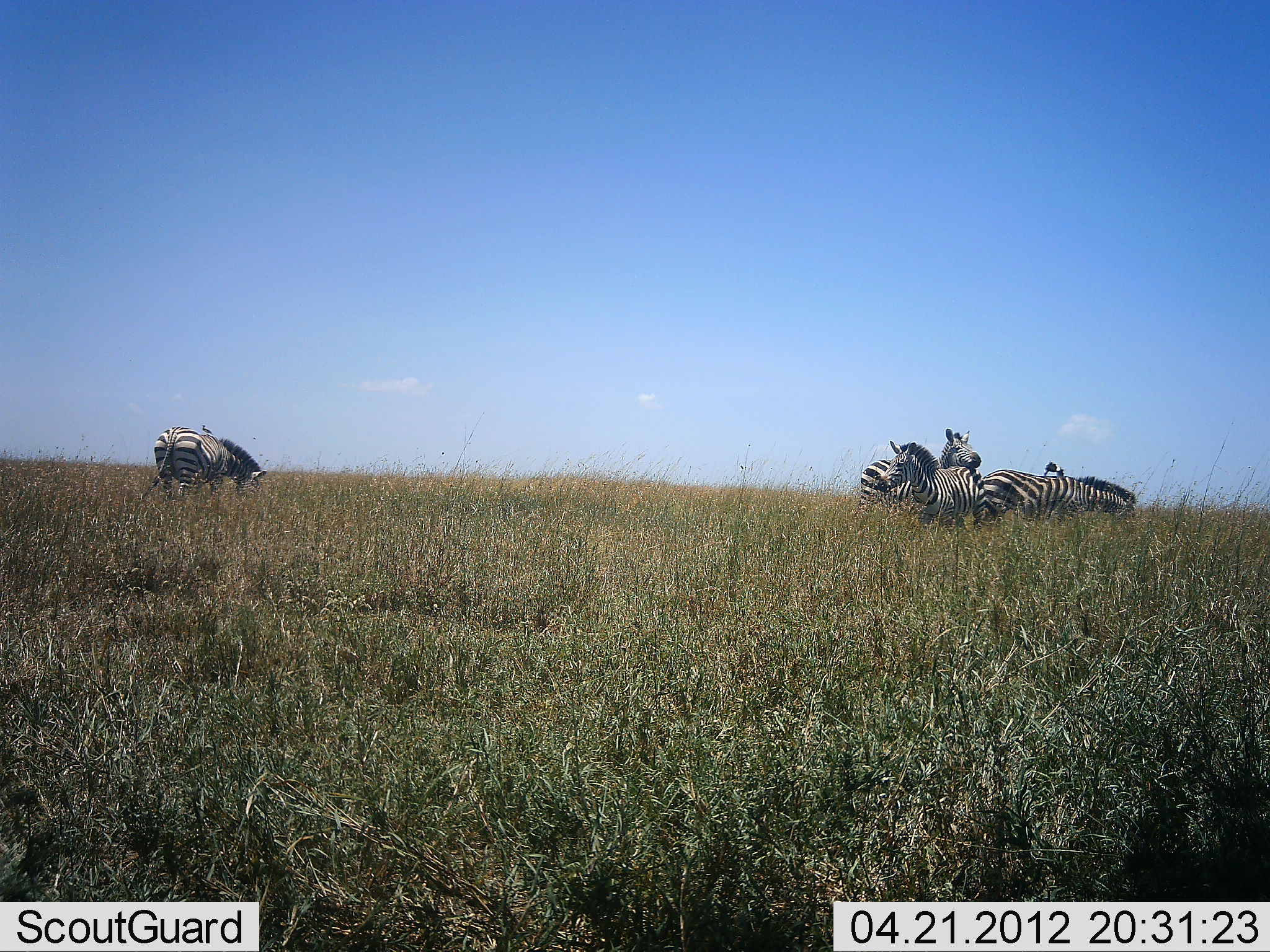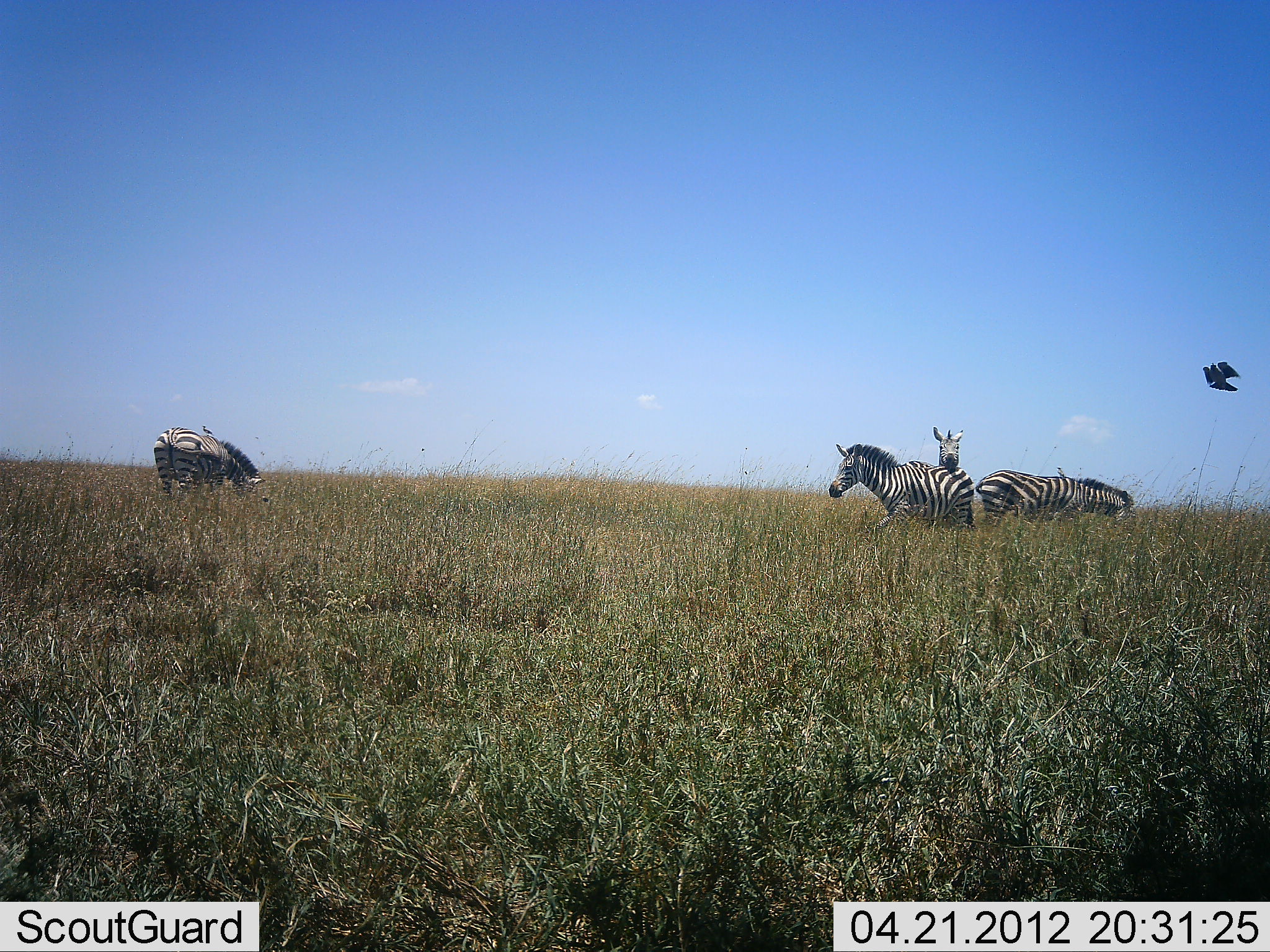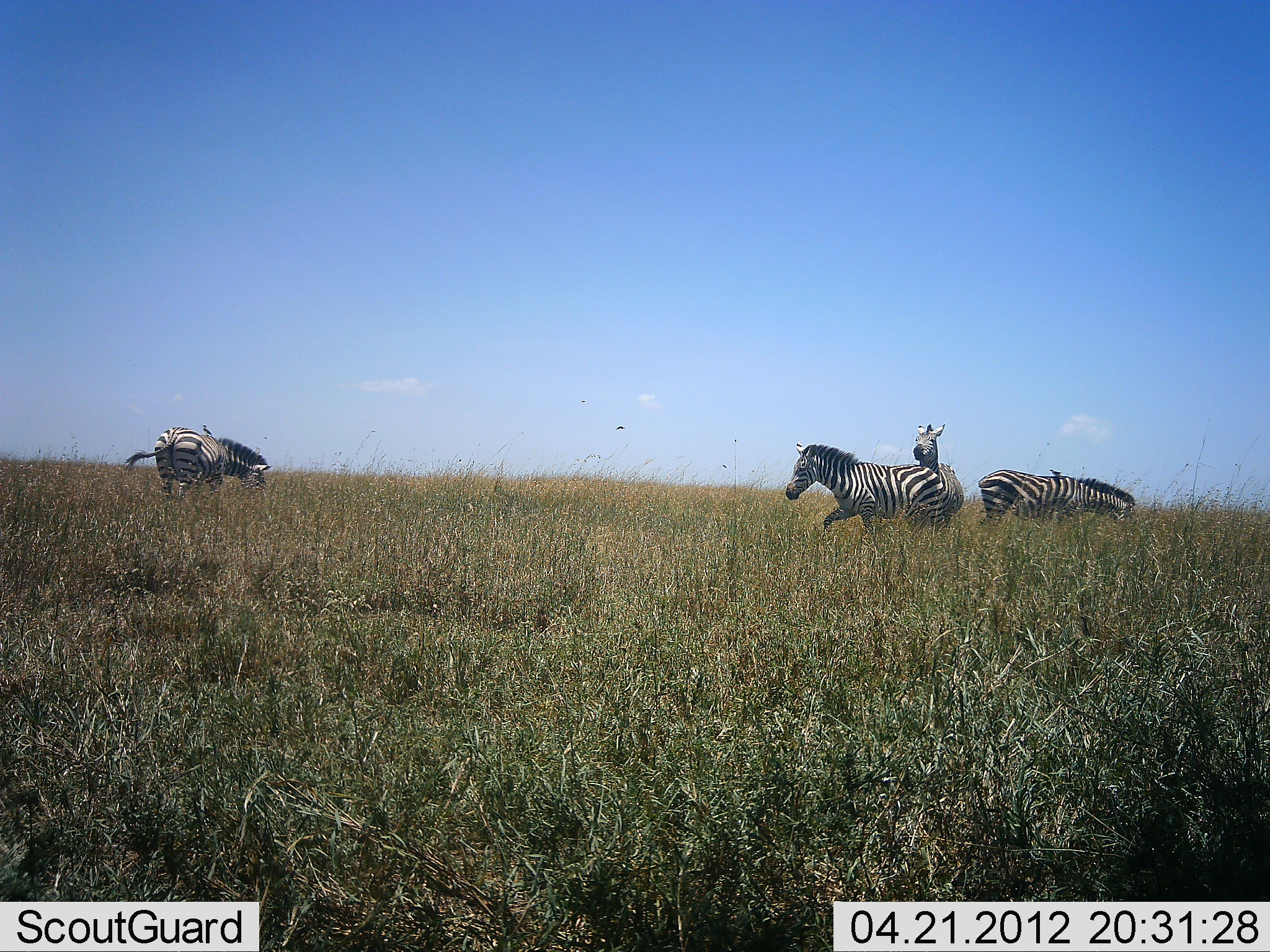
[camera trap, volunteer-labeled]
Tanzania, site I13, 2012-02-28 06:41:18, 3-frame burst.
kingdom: Animalia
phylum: Chordata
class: Aves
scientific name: Aves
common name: bird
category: otherbird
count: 1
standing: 33%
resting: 11%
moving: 100%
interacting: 0%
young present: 0%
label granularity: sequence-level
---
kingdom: Animalia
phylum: Chordata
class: Mammalia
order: Perissodactyla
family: Equidae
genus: Equus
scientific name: Equus quagga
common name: plains zebra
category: zebra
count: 4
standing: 71%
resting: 0%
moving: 57%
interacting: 14%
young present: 0%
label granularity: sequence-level